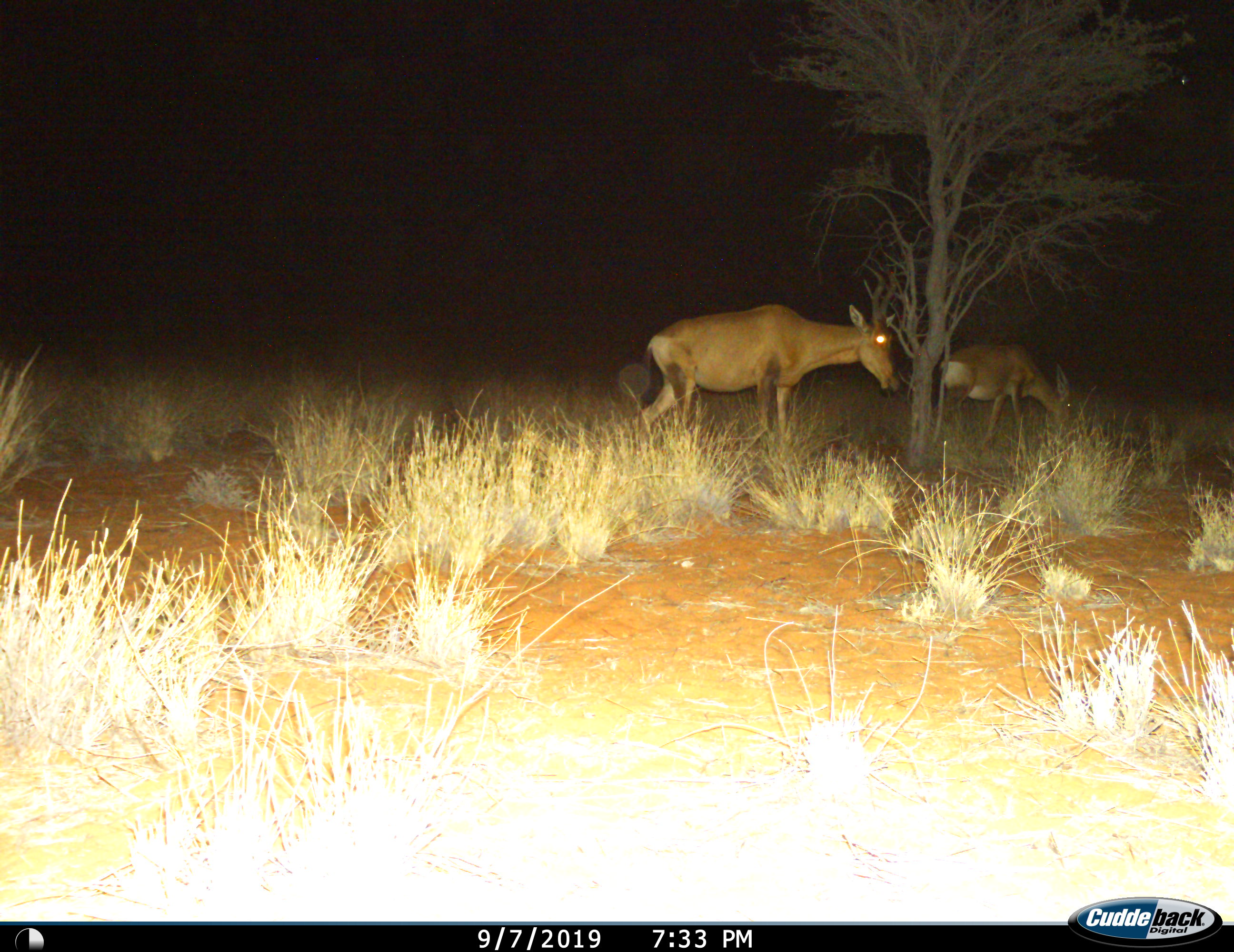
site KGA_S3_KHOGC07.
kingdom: Animalia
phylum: Chordata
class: Mammalia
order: Artiodactyla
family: Bovidae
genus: Alcelaphus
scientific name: Alcelaphus buselaphus caama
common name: red hartebeest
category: hartebeestred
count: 2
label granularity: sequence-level